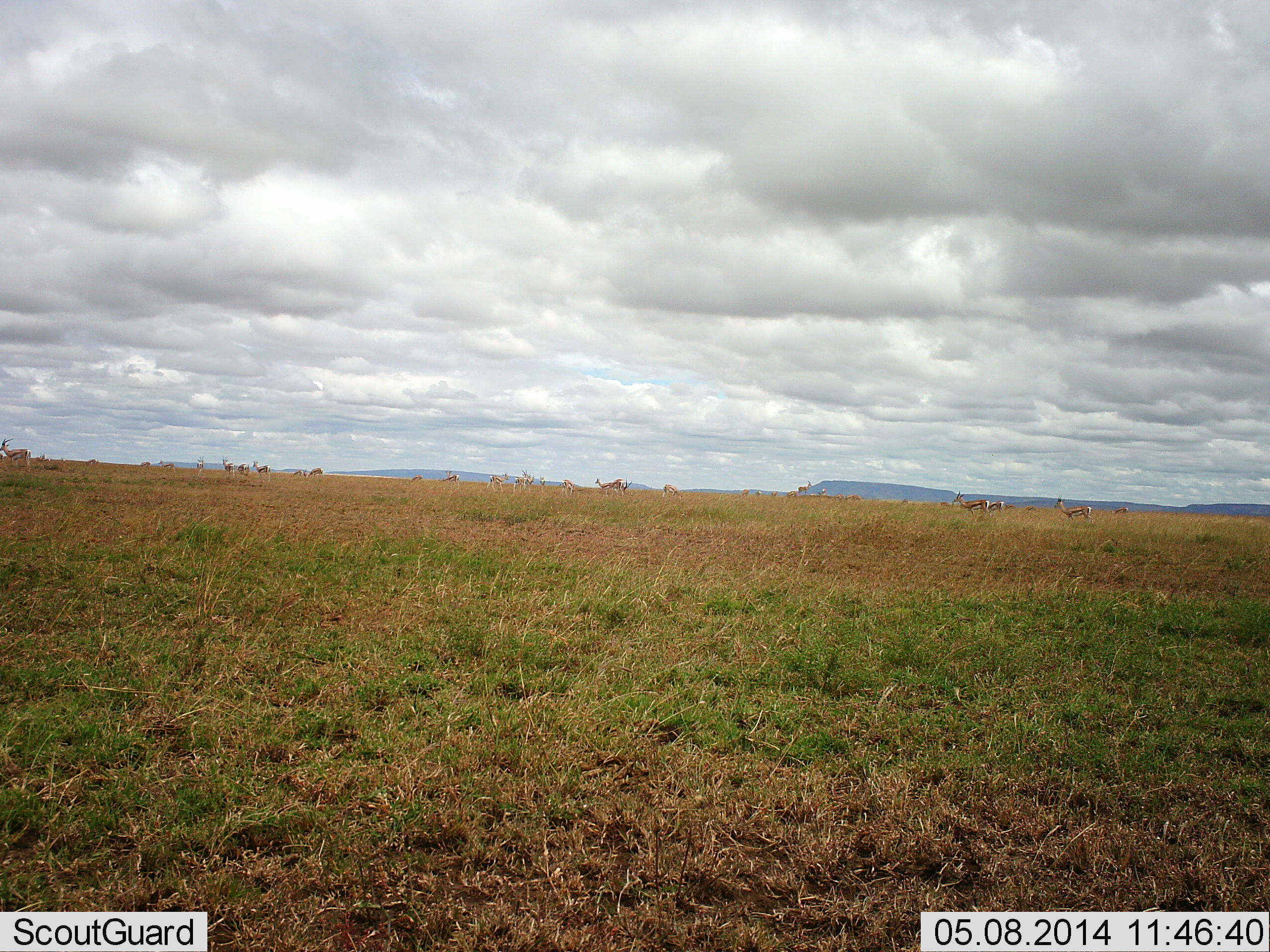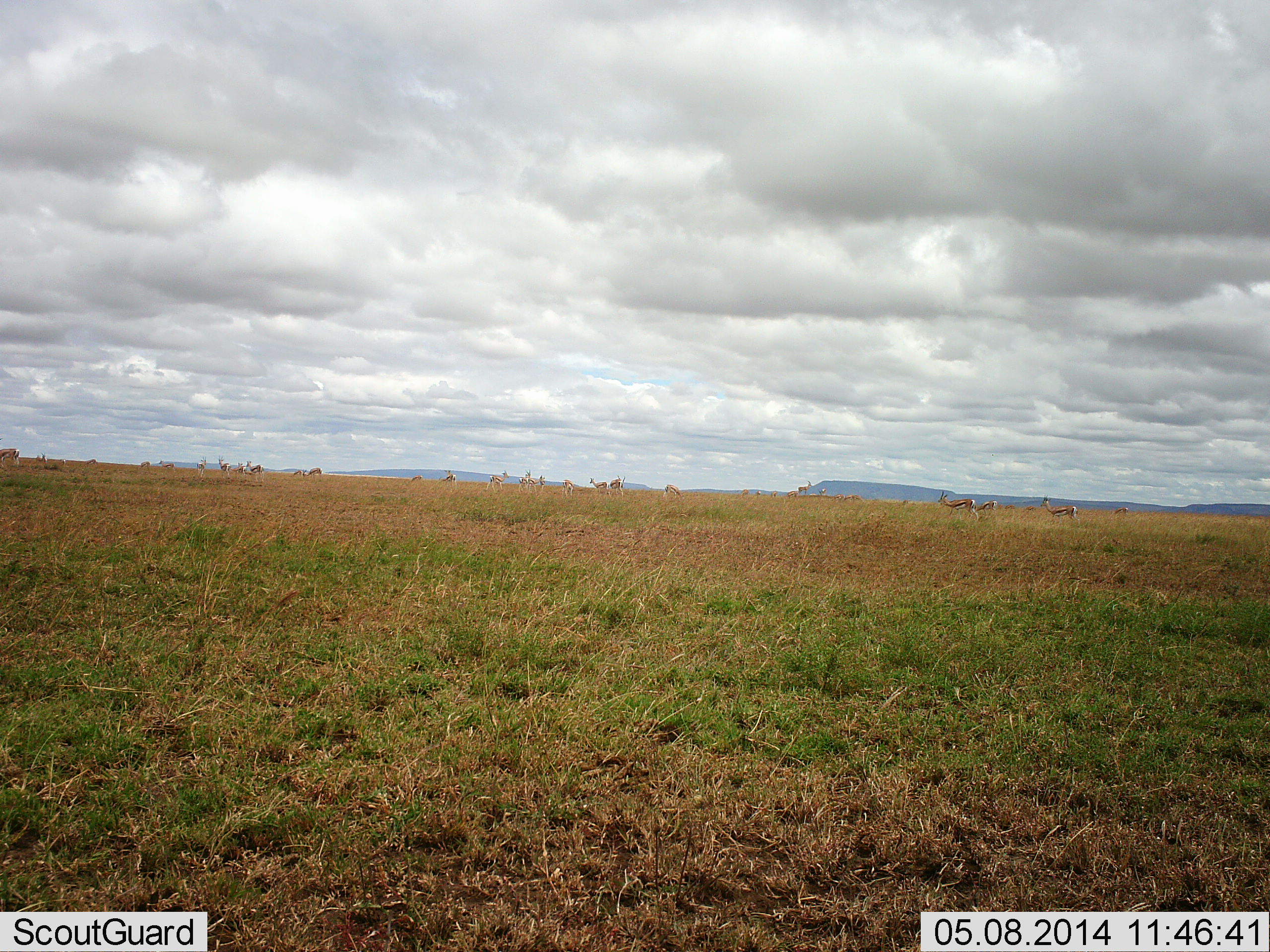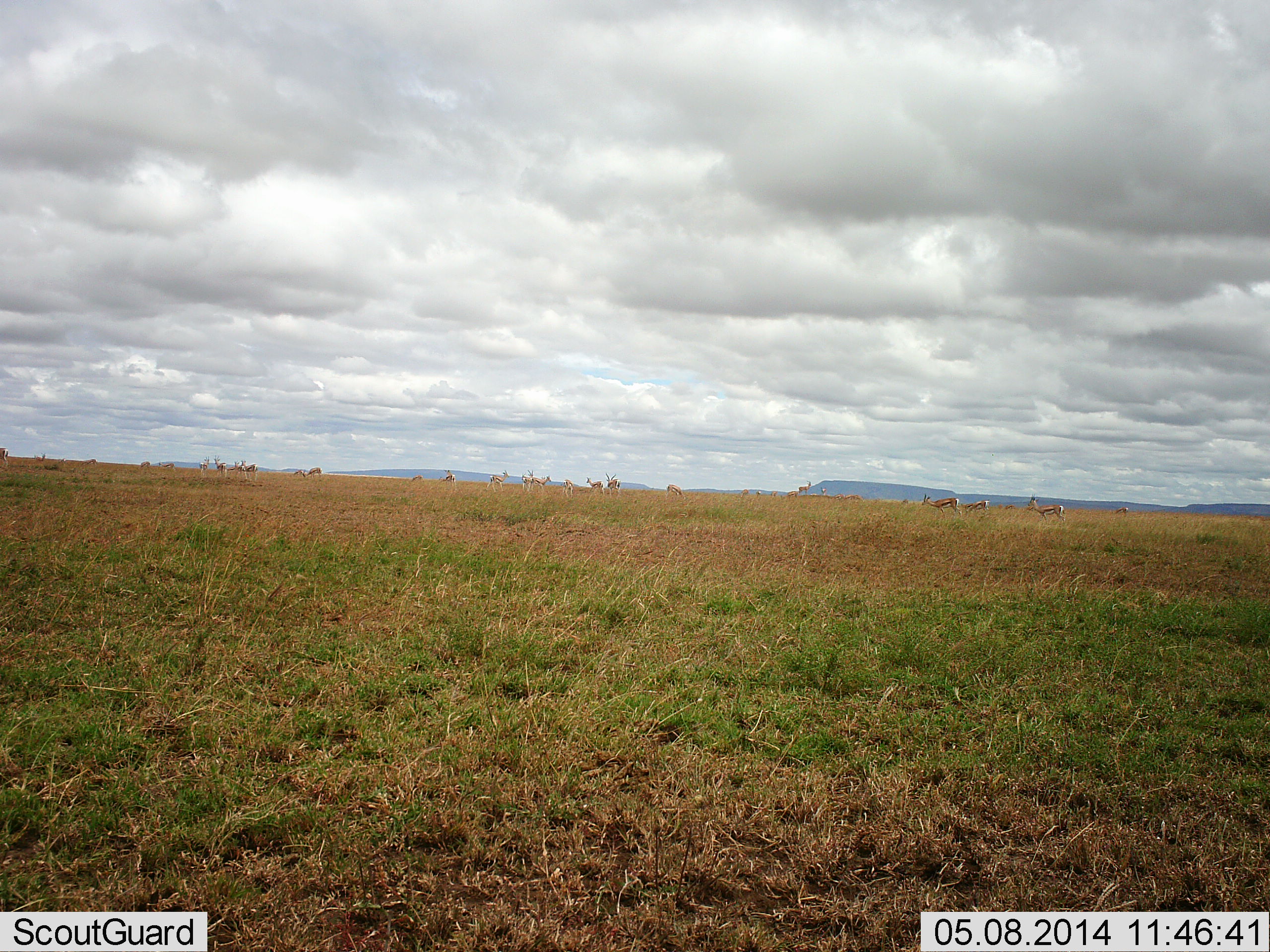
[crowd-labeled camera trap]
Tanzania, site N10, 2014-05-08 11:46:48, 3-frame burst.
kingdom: Animalia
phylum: Chordata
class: Mammalia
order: Artiodactyla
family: Bovidae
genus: Eudorcas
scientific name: Eudorcas thomsonii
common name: thomson's gazelle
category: gazellethomsons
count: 11-50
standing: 55%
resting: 9%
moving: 91%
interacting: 0%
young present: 0%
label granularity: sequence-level